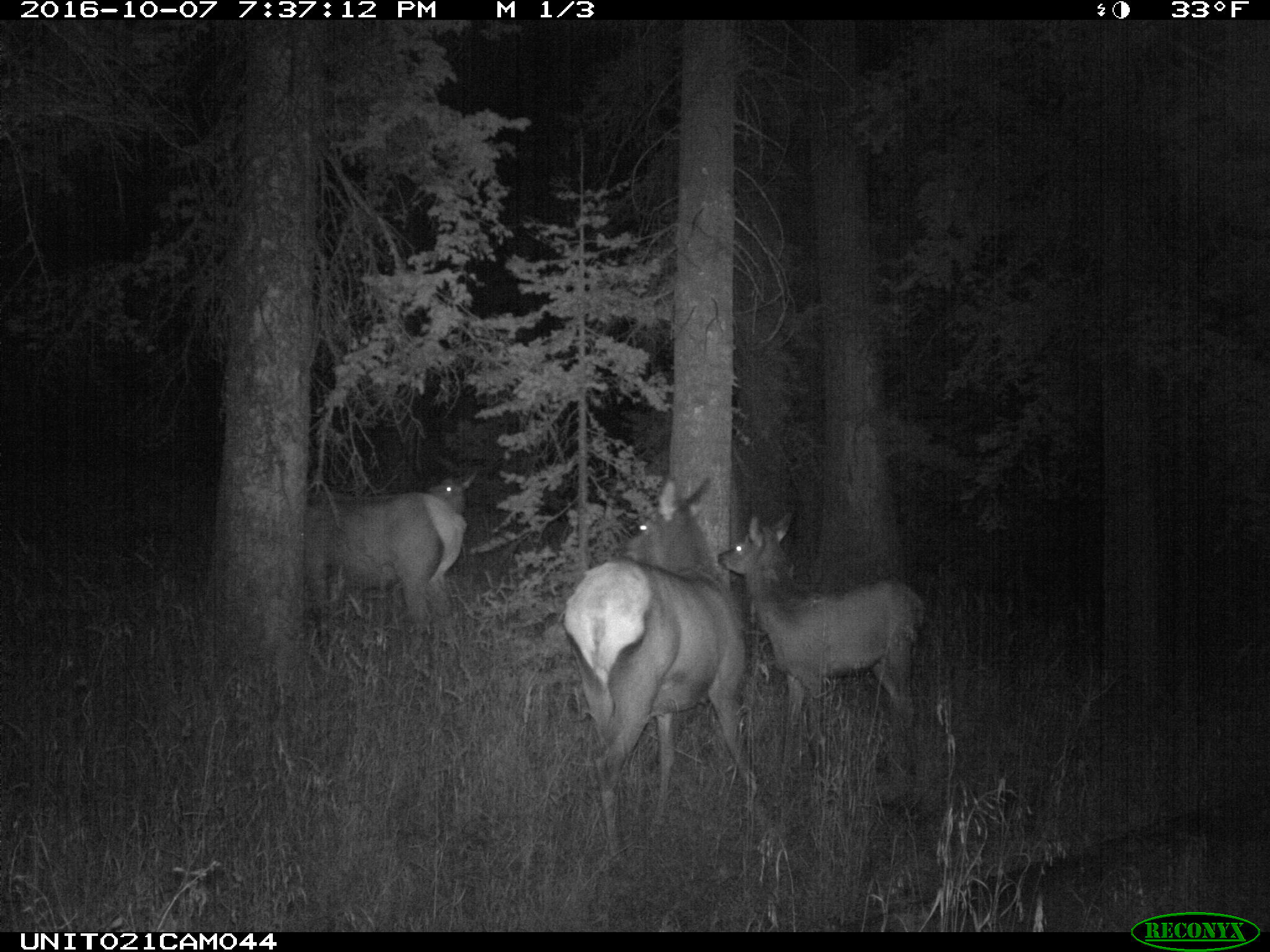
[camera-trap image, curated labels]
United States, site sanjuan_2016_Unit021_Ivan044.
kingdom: Animalia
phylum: Chordata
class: Mammalia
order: Artiodactyla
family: Cervidae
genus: Cervus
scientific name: Cervus elaphus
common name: red deer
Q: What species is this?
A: Cervus elaphus (red deer).